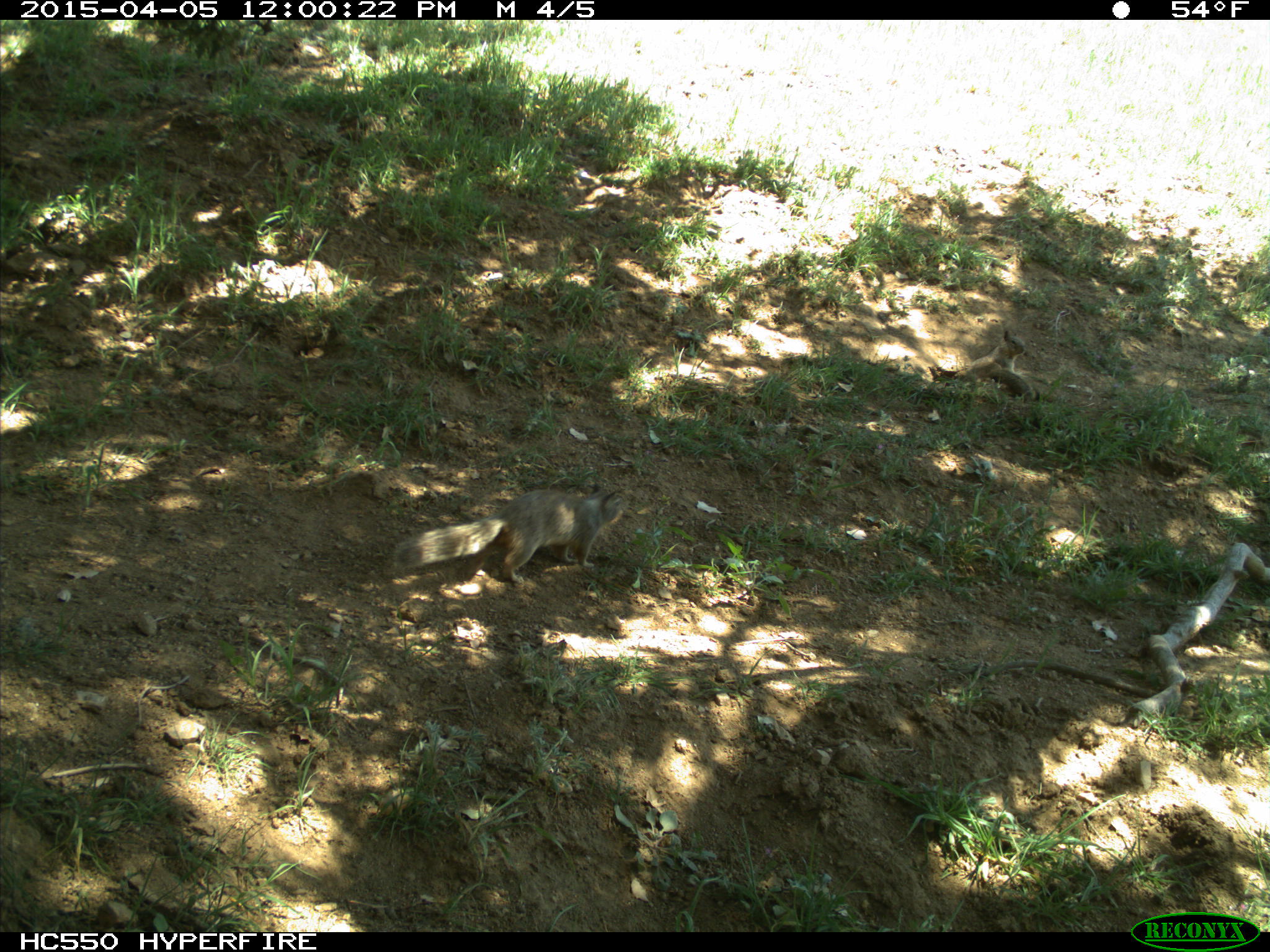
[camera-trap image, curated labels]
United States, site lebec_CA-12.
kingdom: Animalia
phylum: Chordata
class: Mammalia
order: Rodentia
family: Sciuridae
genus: Otospermophilus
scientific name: Otospermophilus beecheyi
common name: california ground squirrel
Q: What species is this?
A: Otospermophilus beecheyi (california ground squirrel).